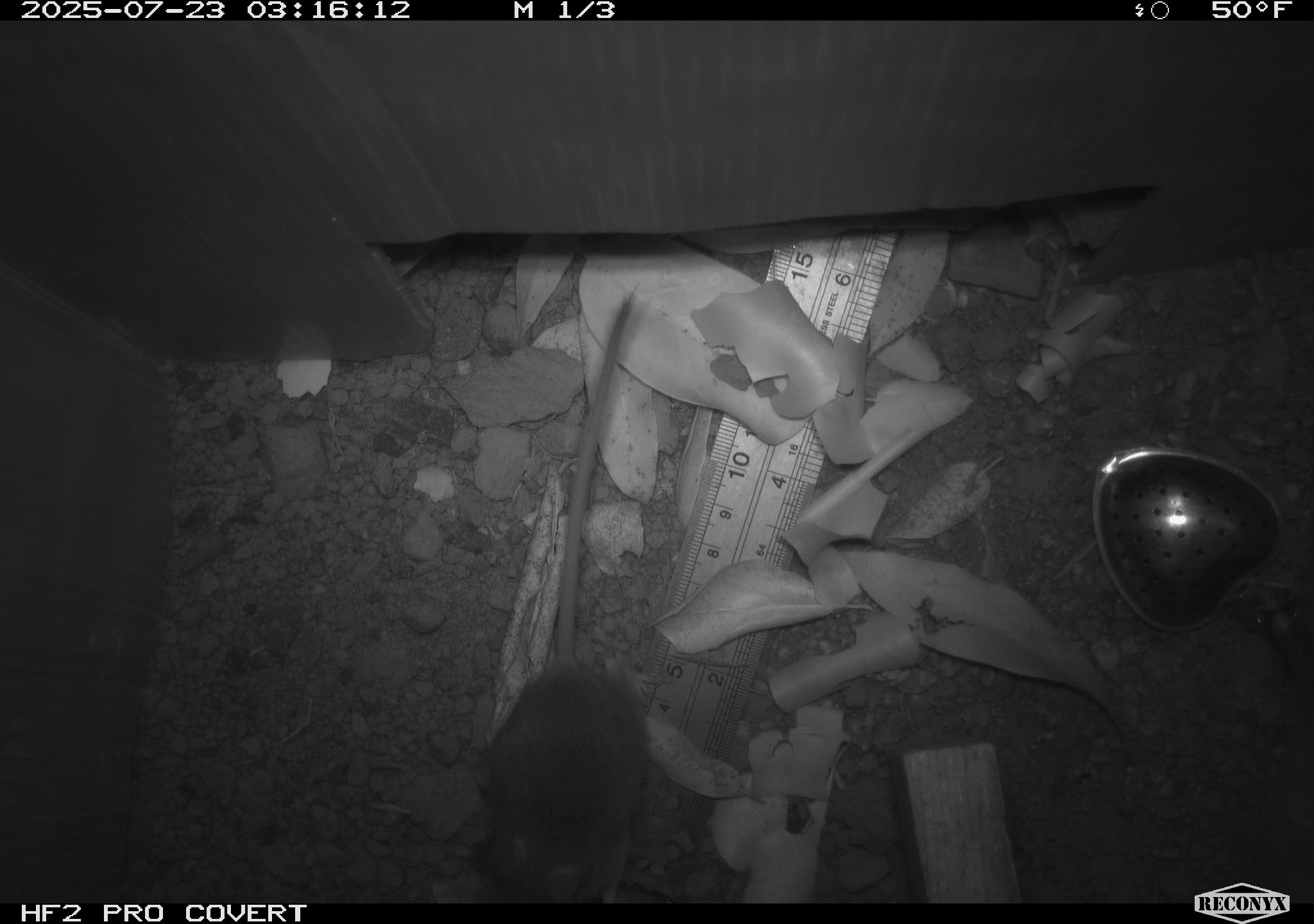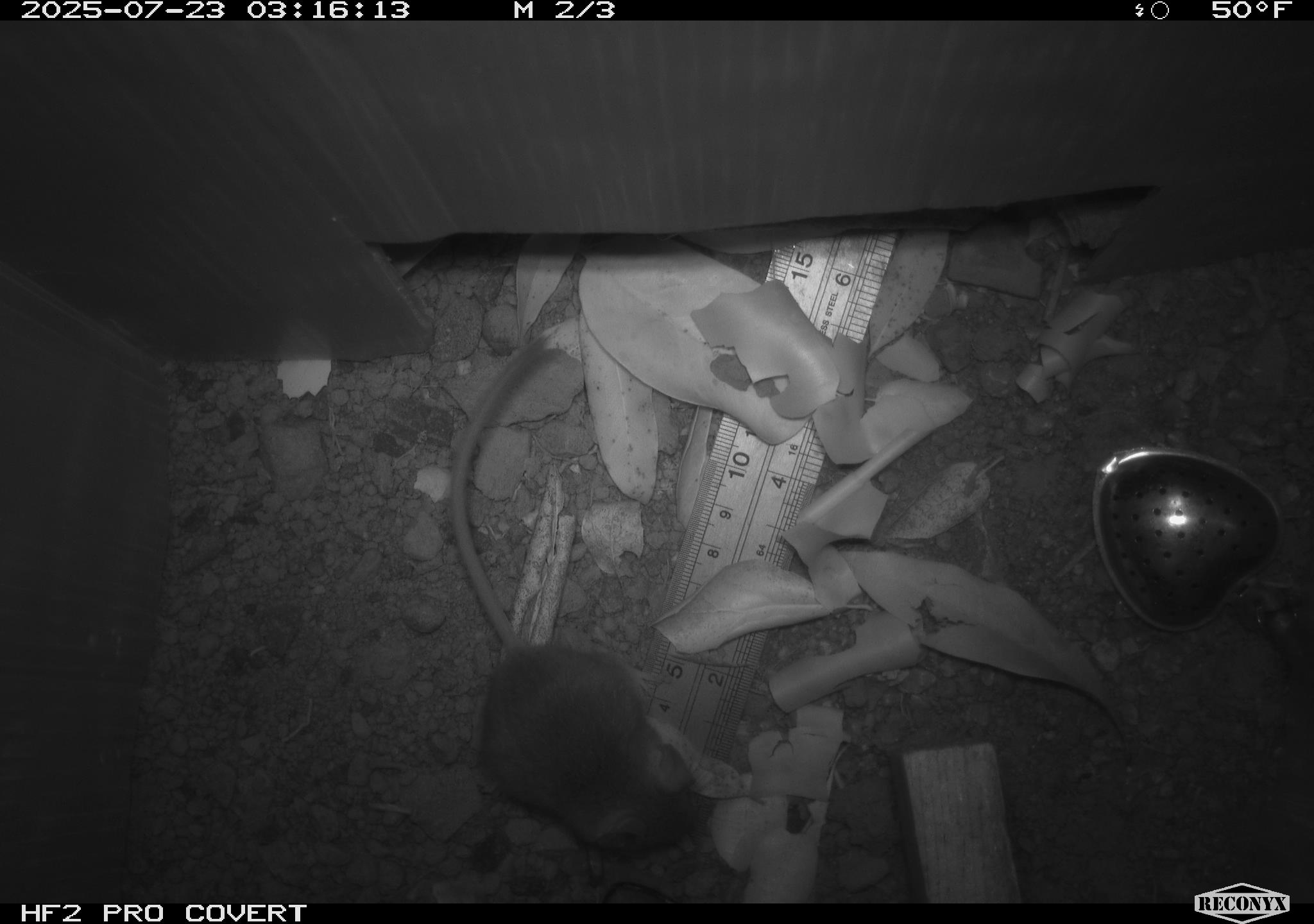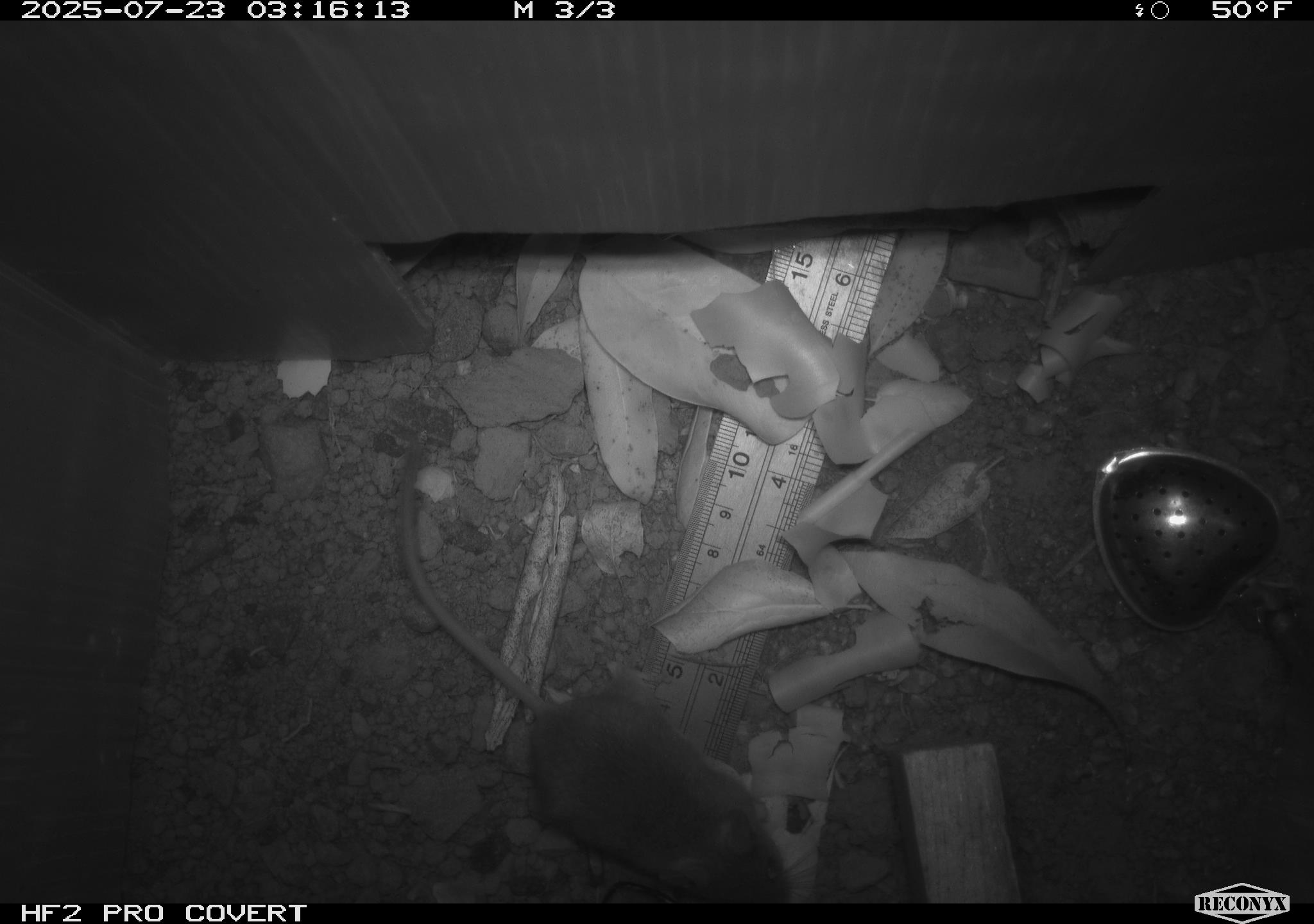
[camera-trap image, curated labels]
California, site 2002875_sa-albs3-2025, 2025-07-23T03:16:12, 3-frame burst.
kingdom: Animalia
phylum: Chordata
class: Mammalia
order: Rodentia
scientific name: Rodentia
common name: mouse species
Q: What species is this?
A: Mouse species (Rodentia).